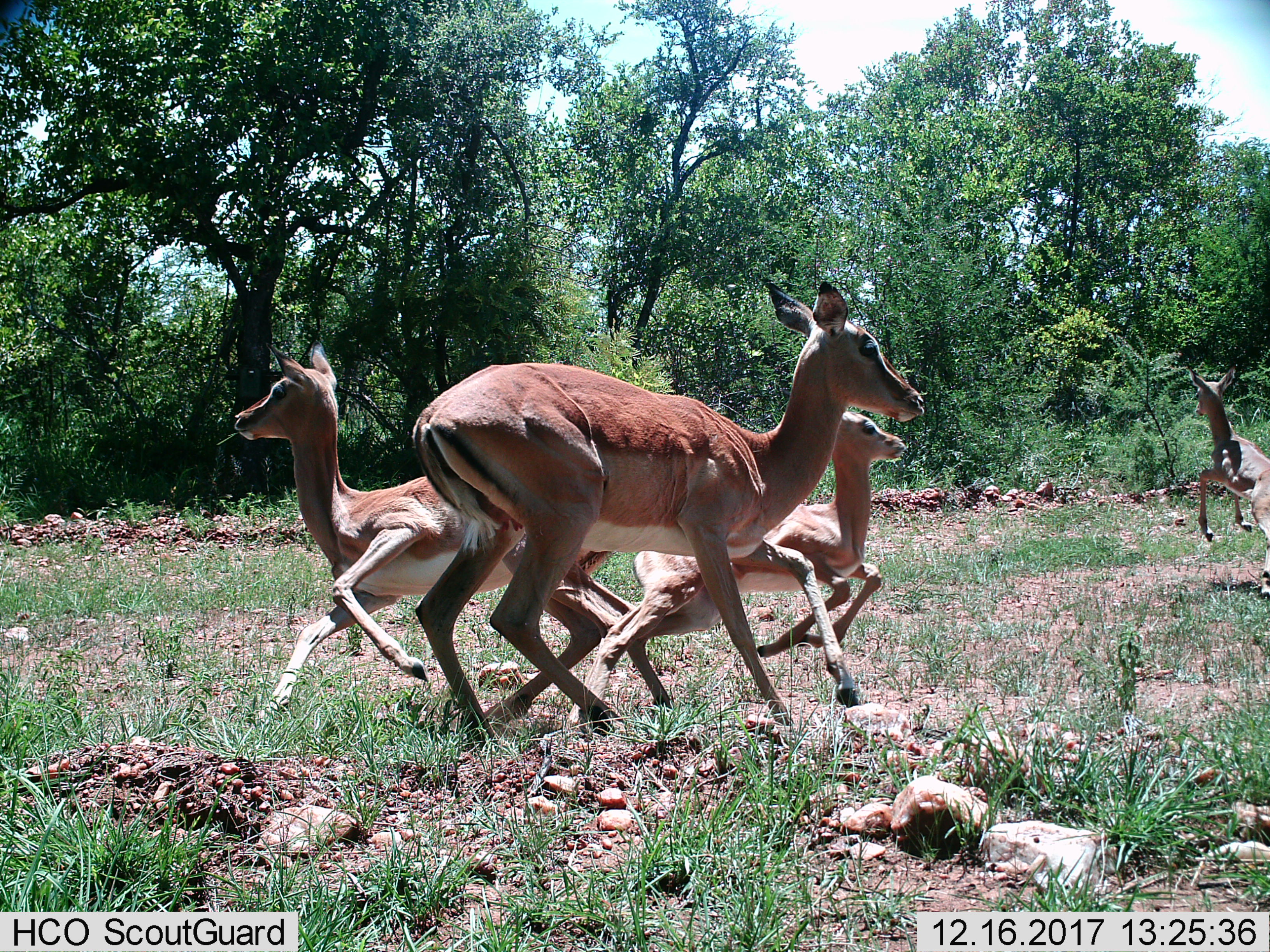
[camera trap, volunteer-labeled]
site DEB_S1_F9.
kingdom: Animalia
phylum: Chordata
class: Mammalia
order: Artiodactyla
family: Bovidae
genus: Aepyceros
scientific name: Aepyceros melampus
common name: impala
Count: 4.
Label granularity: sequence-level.